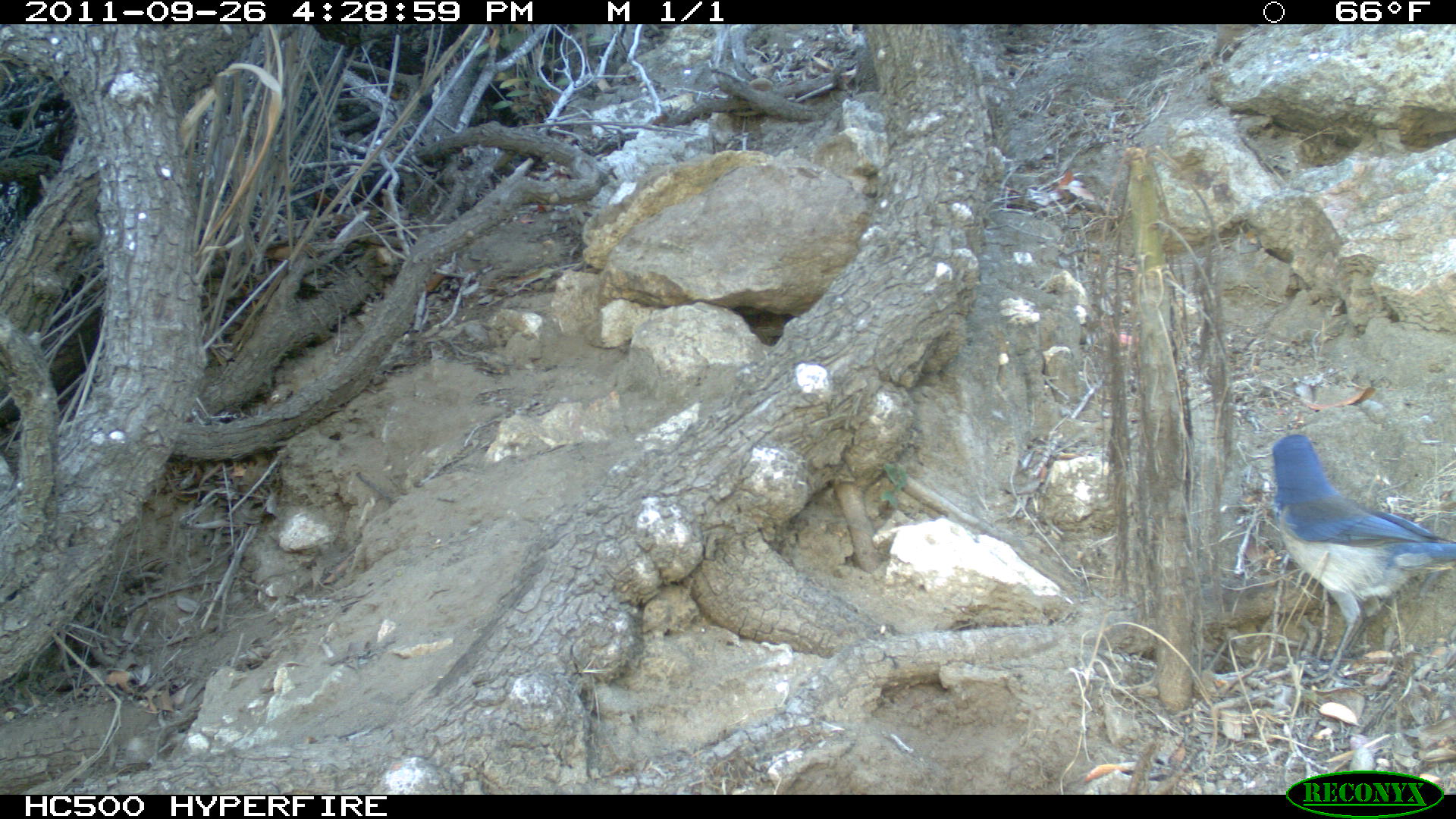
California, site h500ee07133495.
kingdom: Animalia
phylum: Chordata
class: Aves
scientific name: Aves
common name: bird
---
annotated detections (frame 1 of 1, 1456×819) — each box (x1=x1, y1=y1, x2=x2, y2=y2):
bird: (x1=1272, y1=433, x2=1455, y2=685)